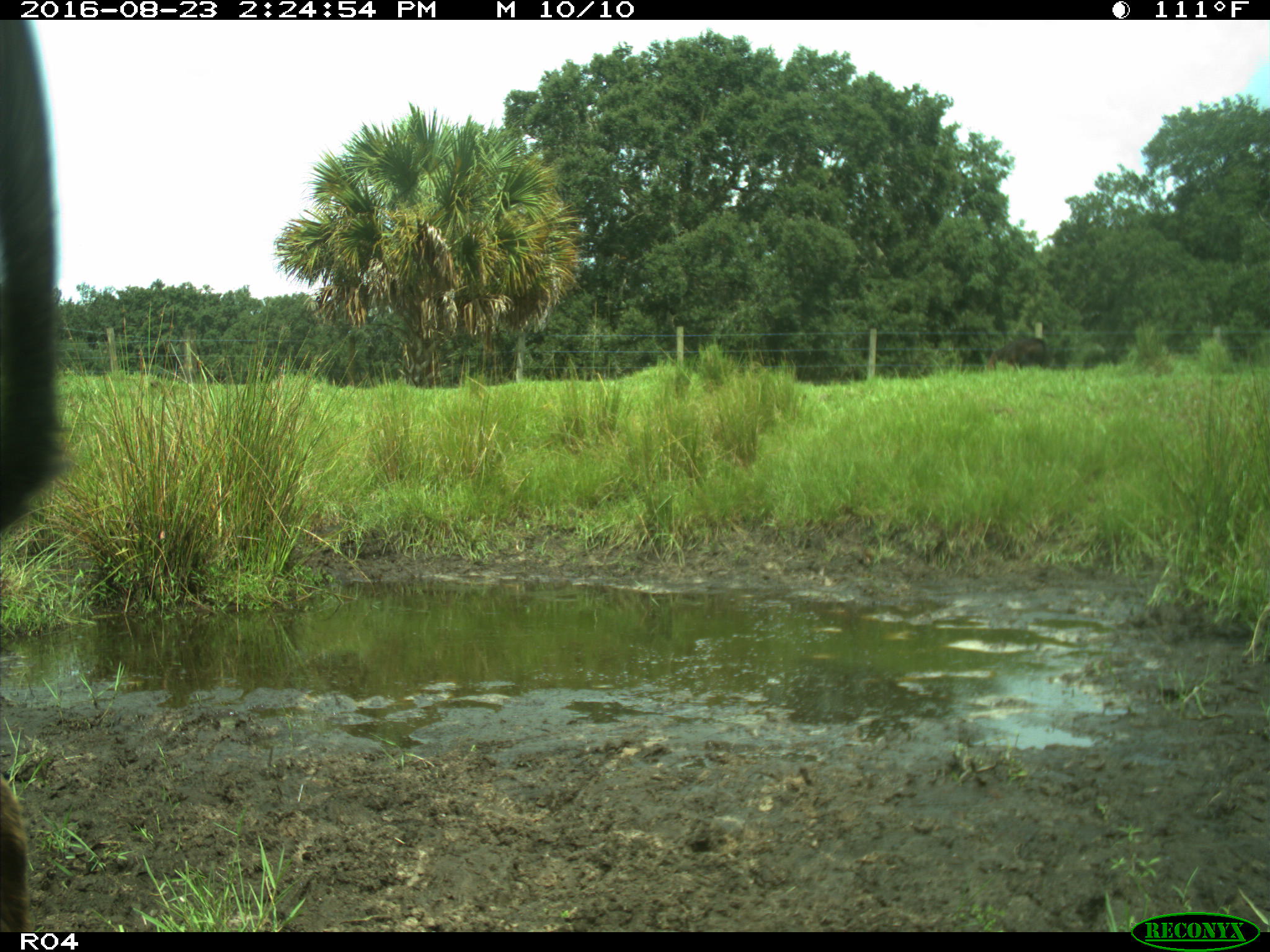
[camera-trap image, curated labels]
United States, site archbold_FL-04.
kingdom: Animalia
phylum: Chordata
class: Mammalia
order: Artiodactyla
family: Bovidae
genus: Bos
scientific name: Bos taurus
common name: domestic cow